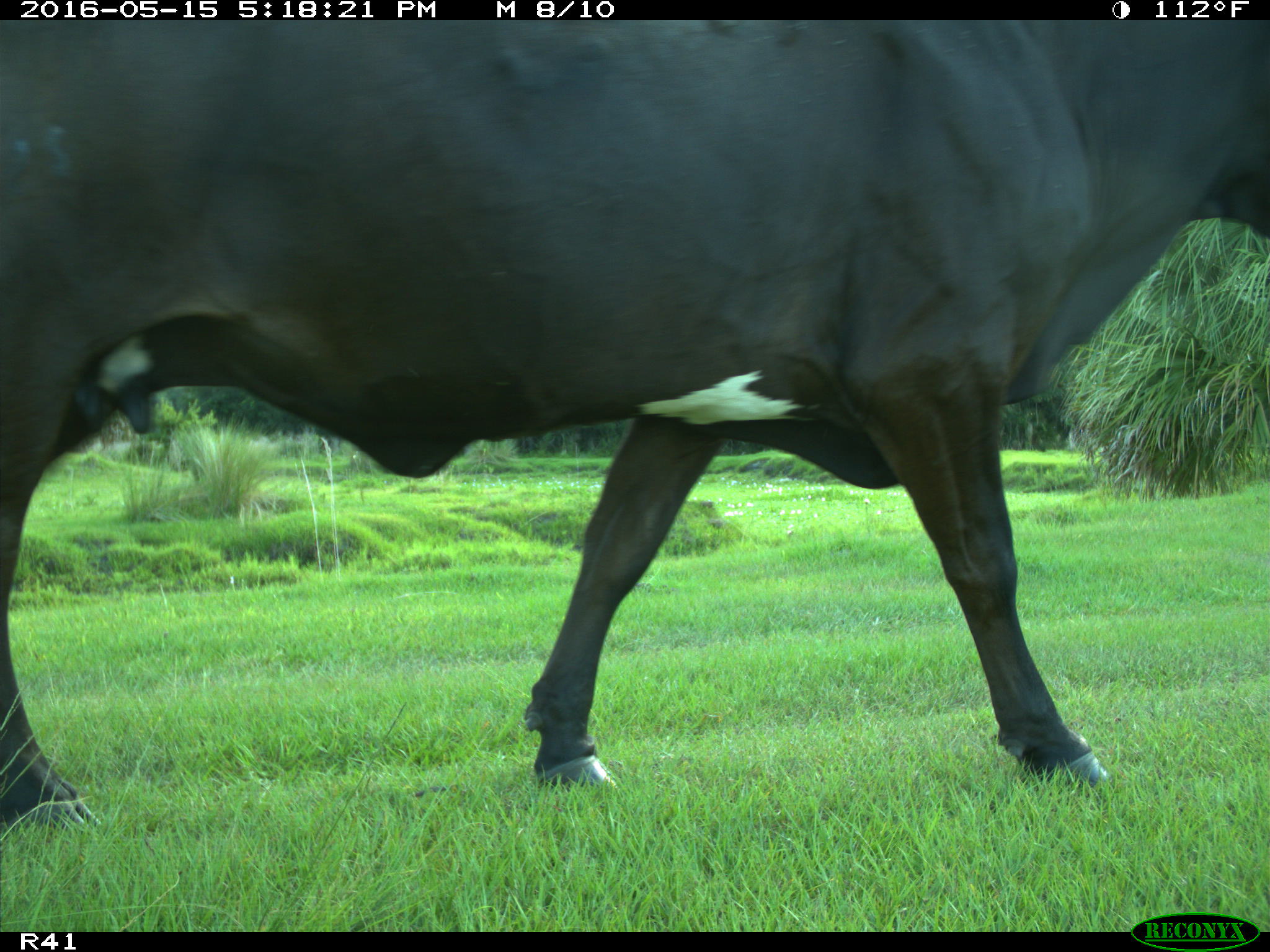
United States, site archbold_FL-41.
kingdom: Animalia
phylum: Chordata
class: Mammalia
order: Artiodactyla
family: Bovidae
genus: Bos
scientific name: Bos taurus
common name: domestic cow